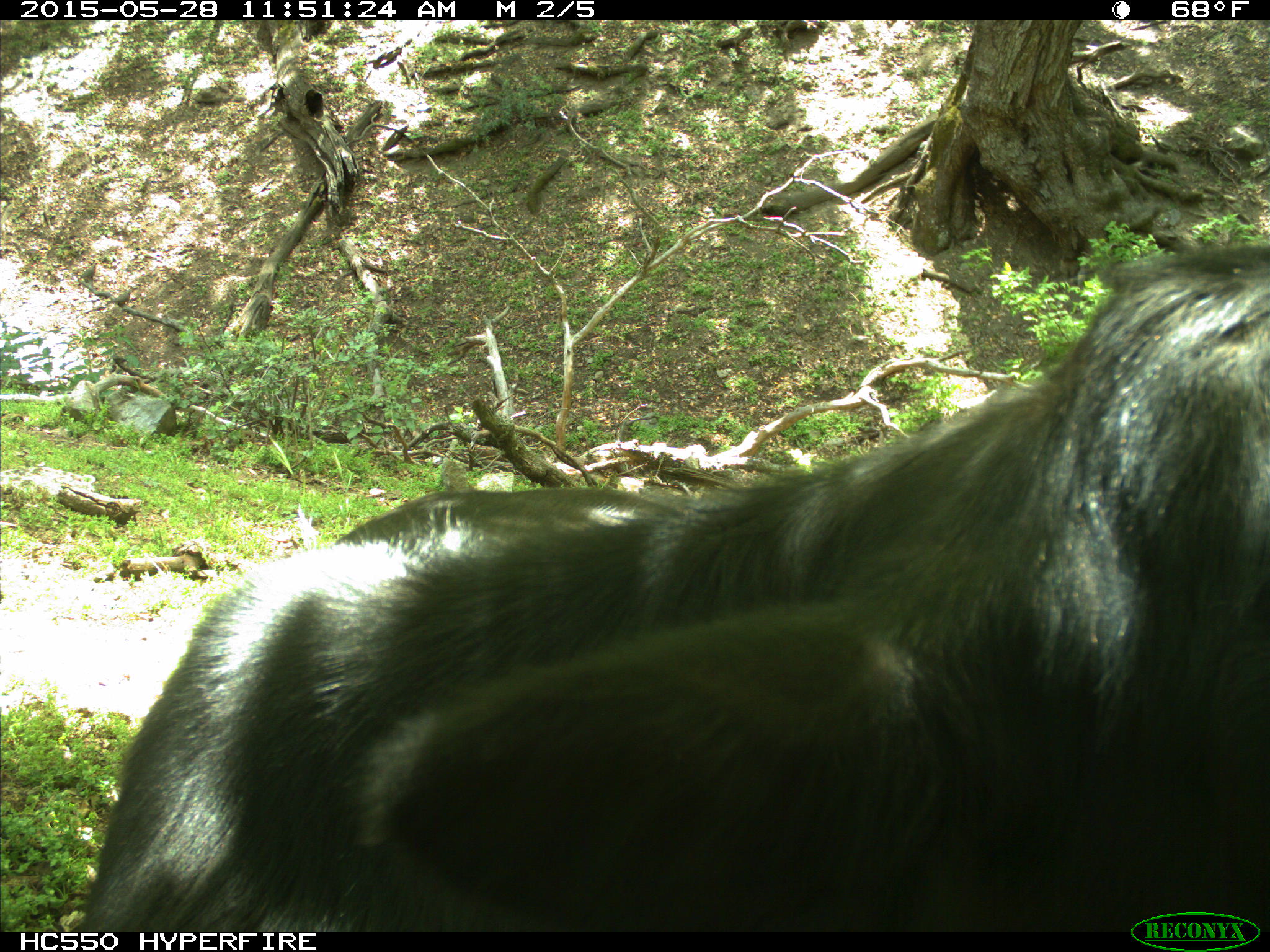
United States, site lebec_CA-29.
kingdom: Animalia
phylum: Chordata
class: Mammalia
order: Artiodactyla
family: Bovidae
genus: Bos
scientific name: Bos taurus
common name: domestic cow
Bos taurus (domestic cow).